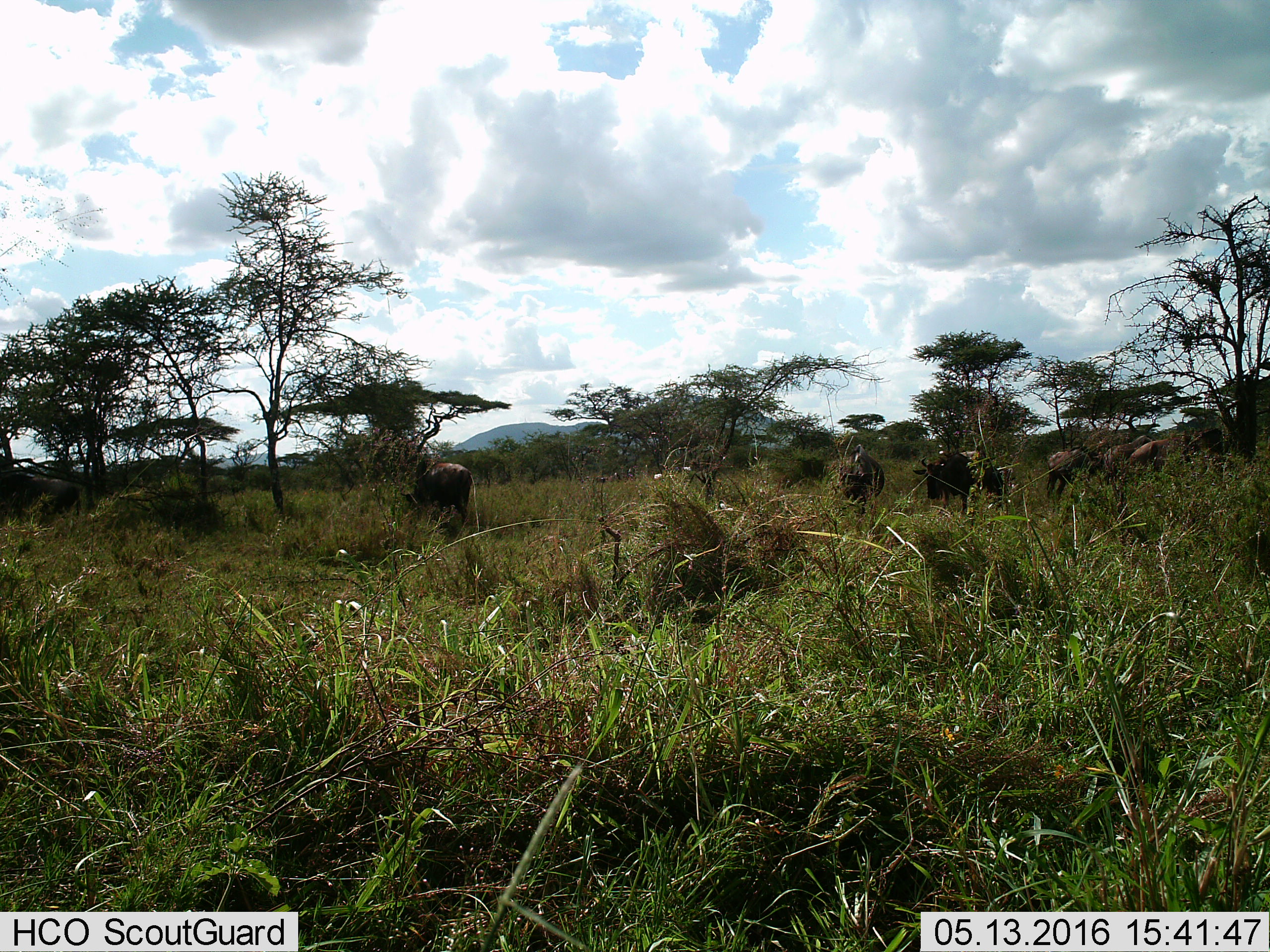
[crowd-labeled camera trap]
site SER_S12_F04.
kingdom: Animalia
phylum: Chordata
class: Mammalia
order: Artiodactyla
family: Bovidae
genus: Connochaetes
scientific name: Connochaetes taurinus taurinus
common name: blue wildebeest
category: wildebeestblue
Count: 8.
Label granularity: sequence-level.